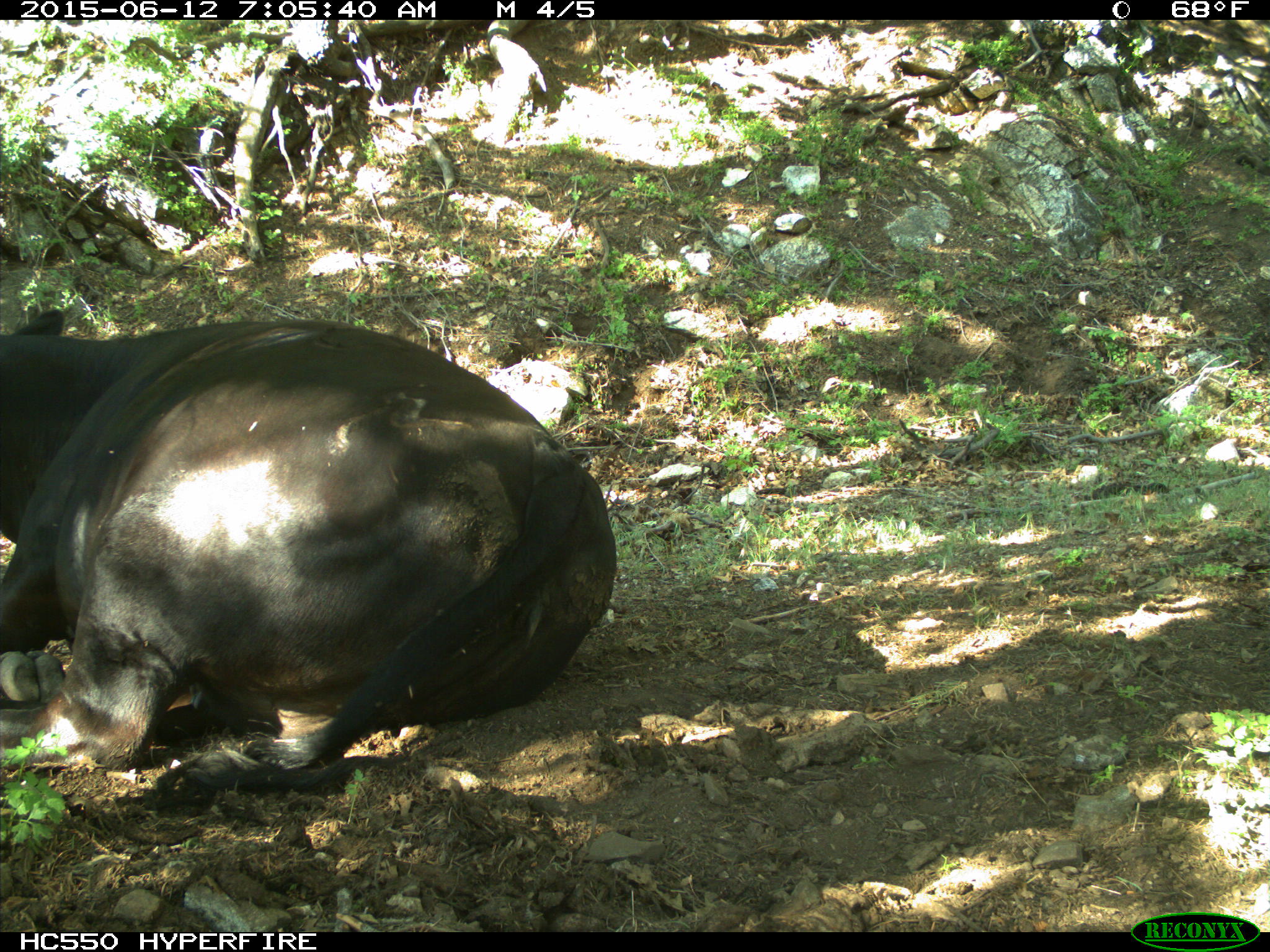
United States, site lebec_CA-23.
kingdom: Animalia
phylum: Chordata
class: Mammalia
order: Artiodactyla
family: Bovidae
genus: Bos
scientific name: Bos taurus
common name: domestic cow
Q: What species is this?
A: Bos taurus (domestic cow).